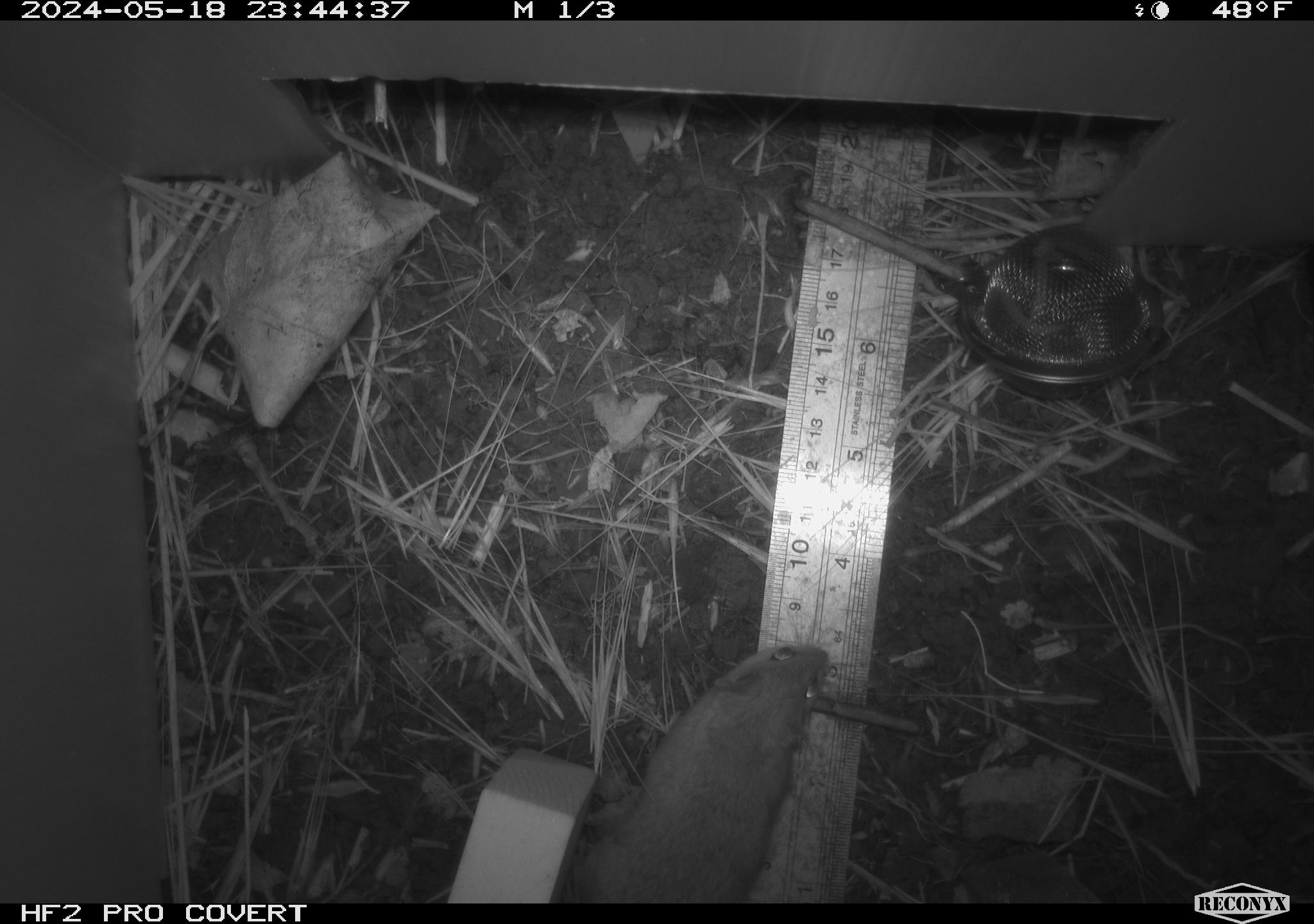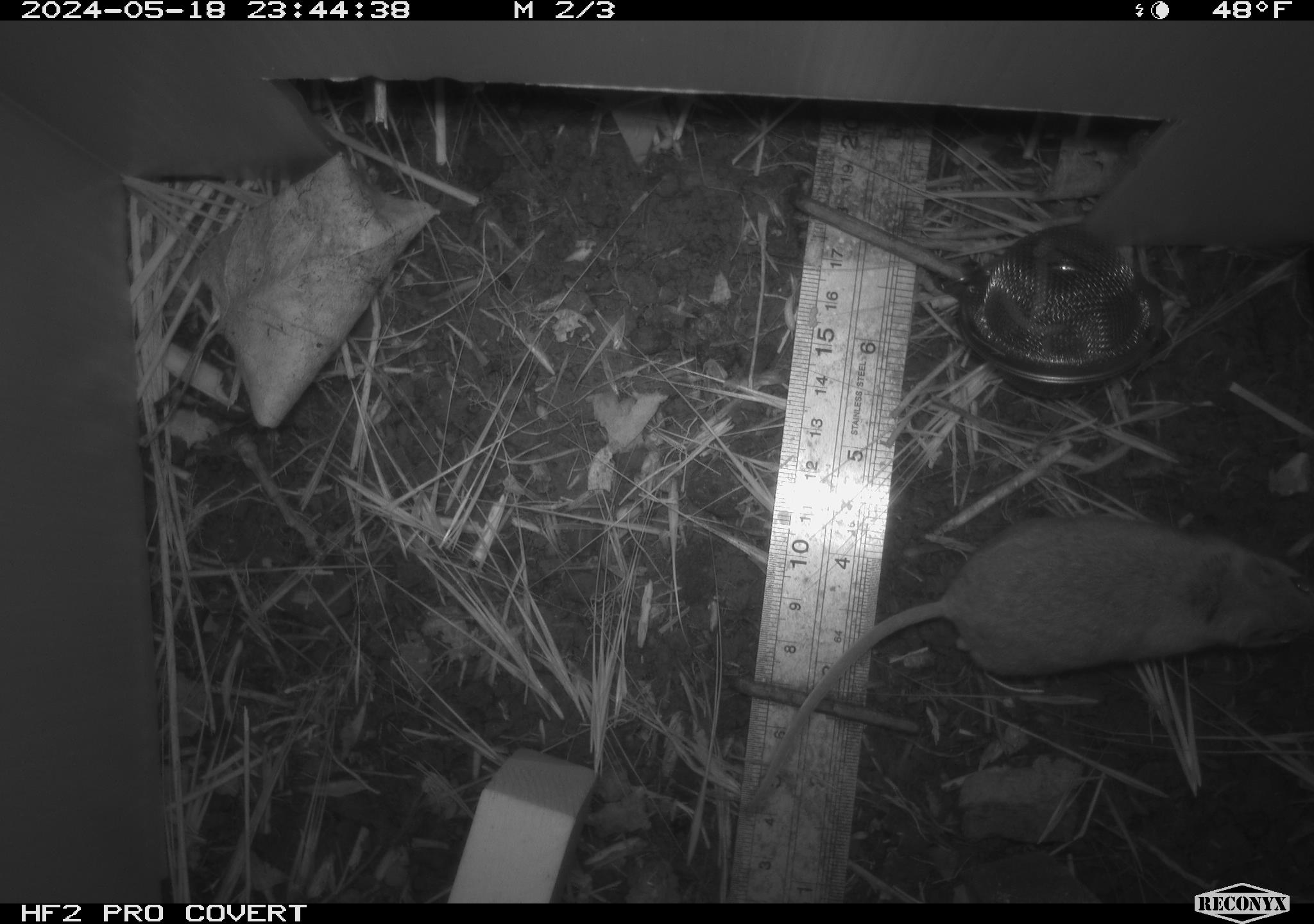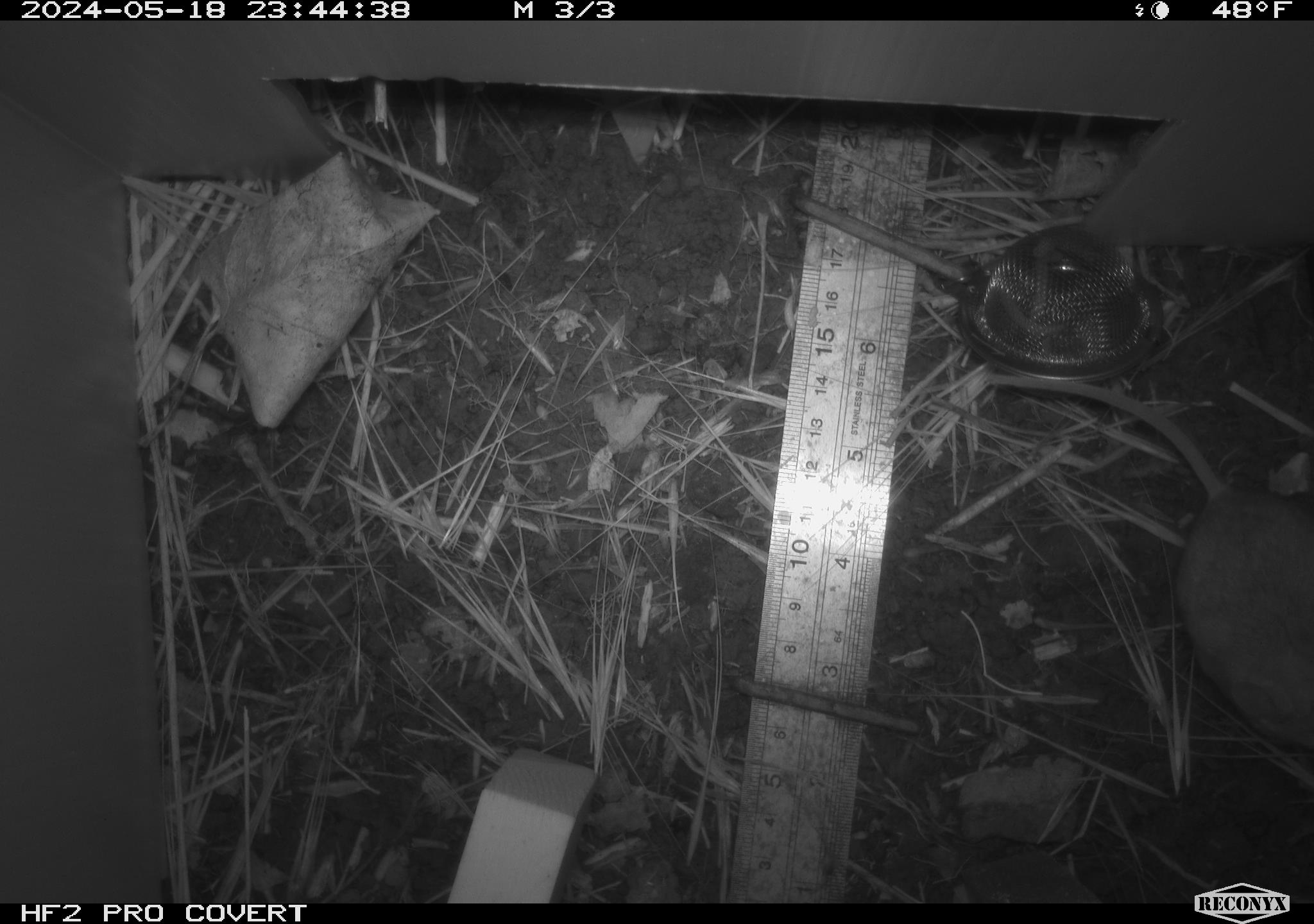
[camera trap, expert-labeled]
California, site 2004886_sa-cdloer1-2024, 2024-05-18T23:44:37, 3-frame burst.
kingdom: Animalia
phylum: Chordata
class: Mammalia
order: Rodentia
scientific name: Rodentia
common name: mouse species